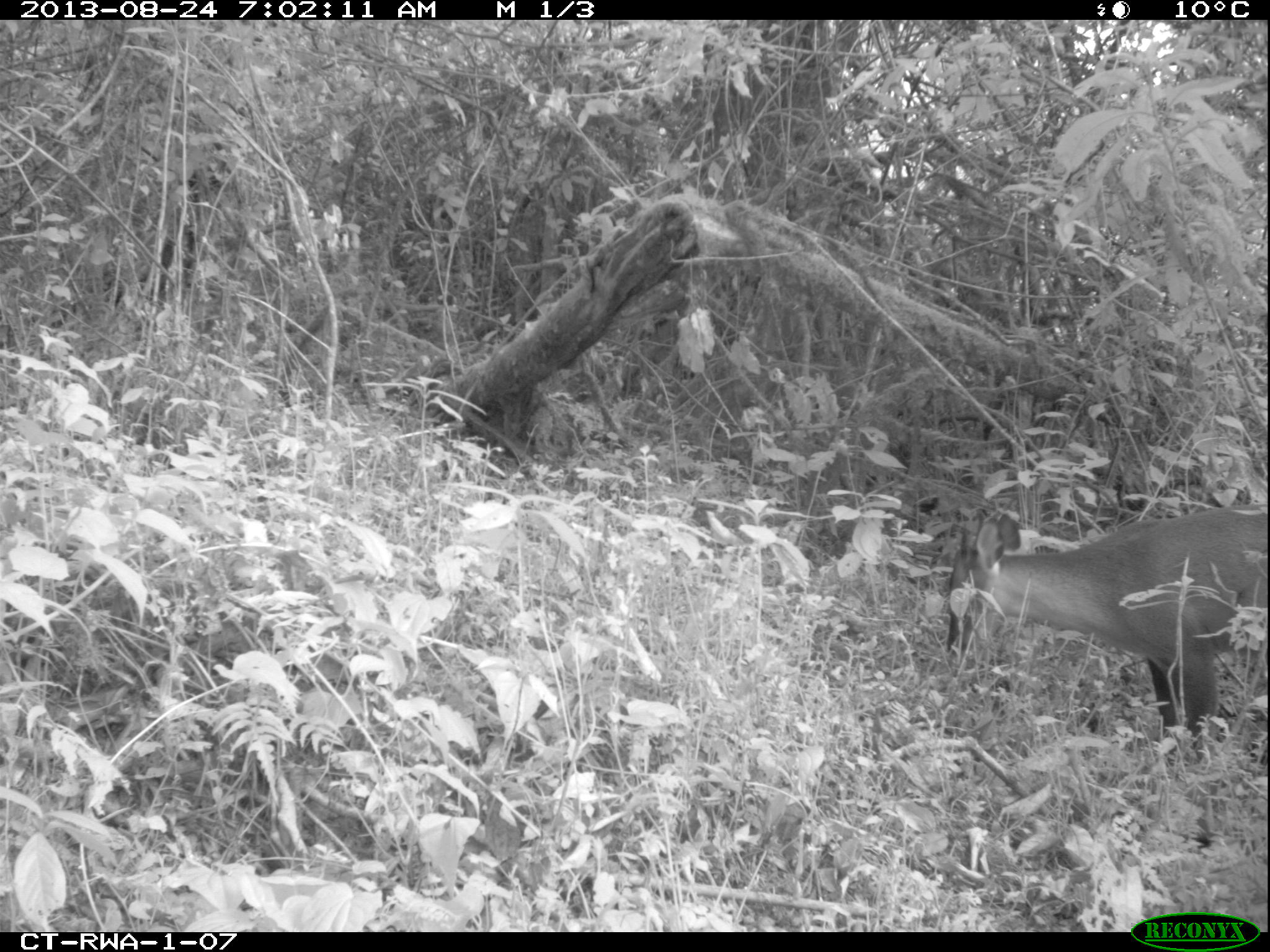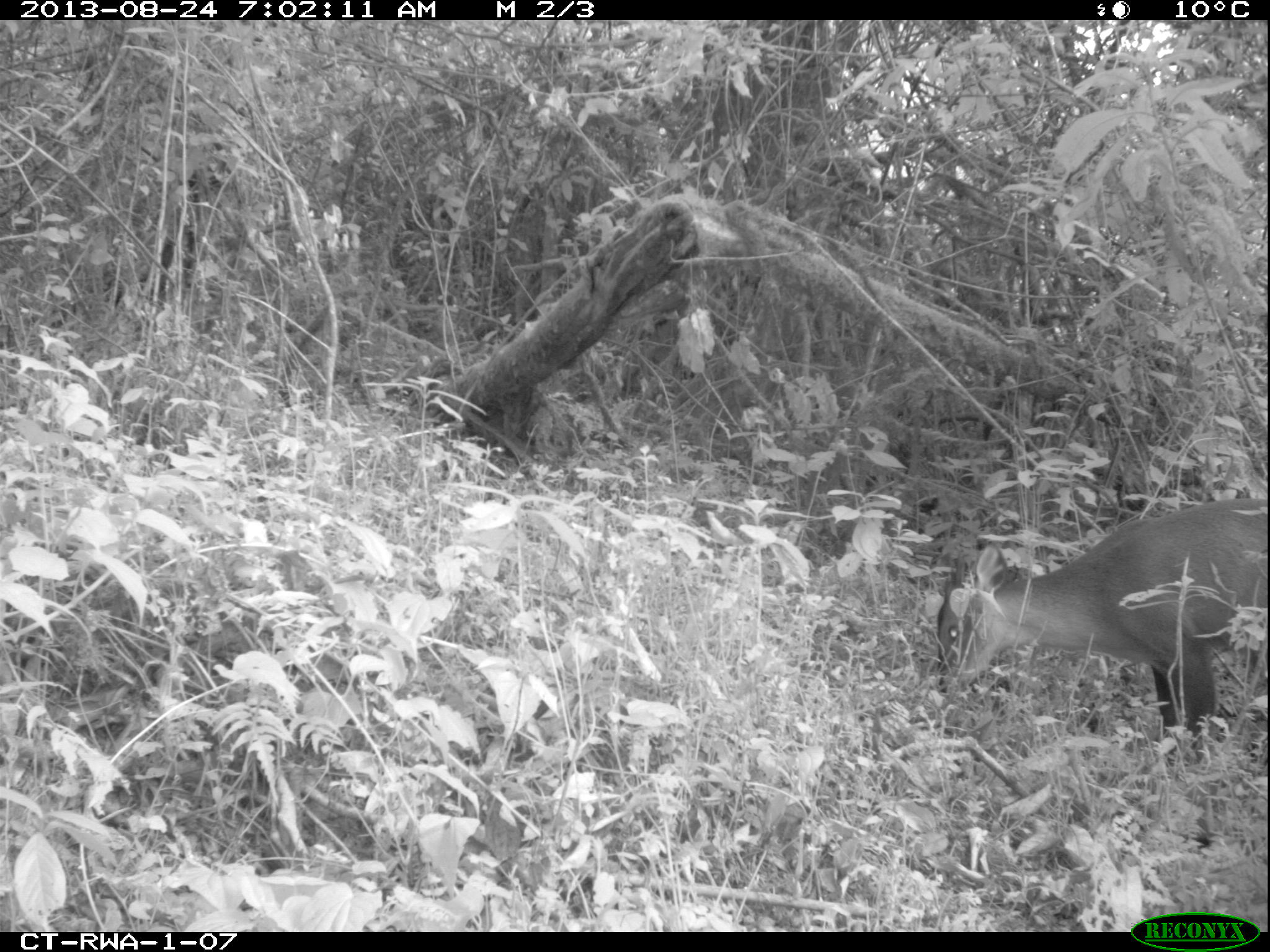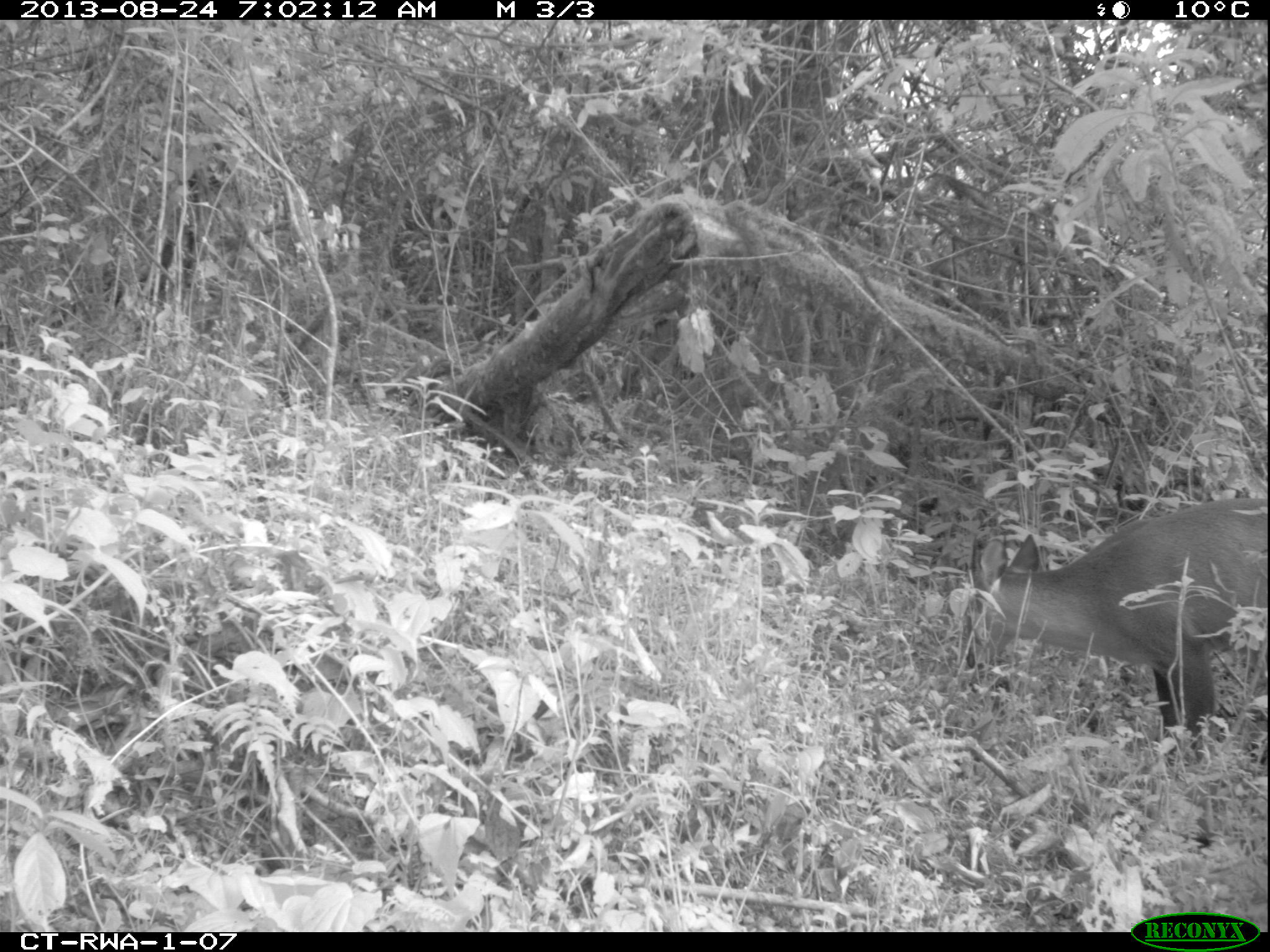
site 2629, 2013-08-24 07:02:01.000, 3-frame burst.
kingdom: Animalia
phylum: Chordata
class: Mammalia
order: Artiodactyla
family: Bovidae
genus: Cephalophus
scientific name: Cephalophus nigrifrons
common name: black-fronted duiker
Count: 1.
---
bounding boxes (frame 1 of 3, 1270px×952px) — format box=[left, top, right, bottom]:
cephalophus nigrifrons: box=[940, 500, 1270, 761]